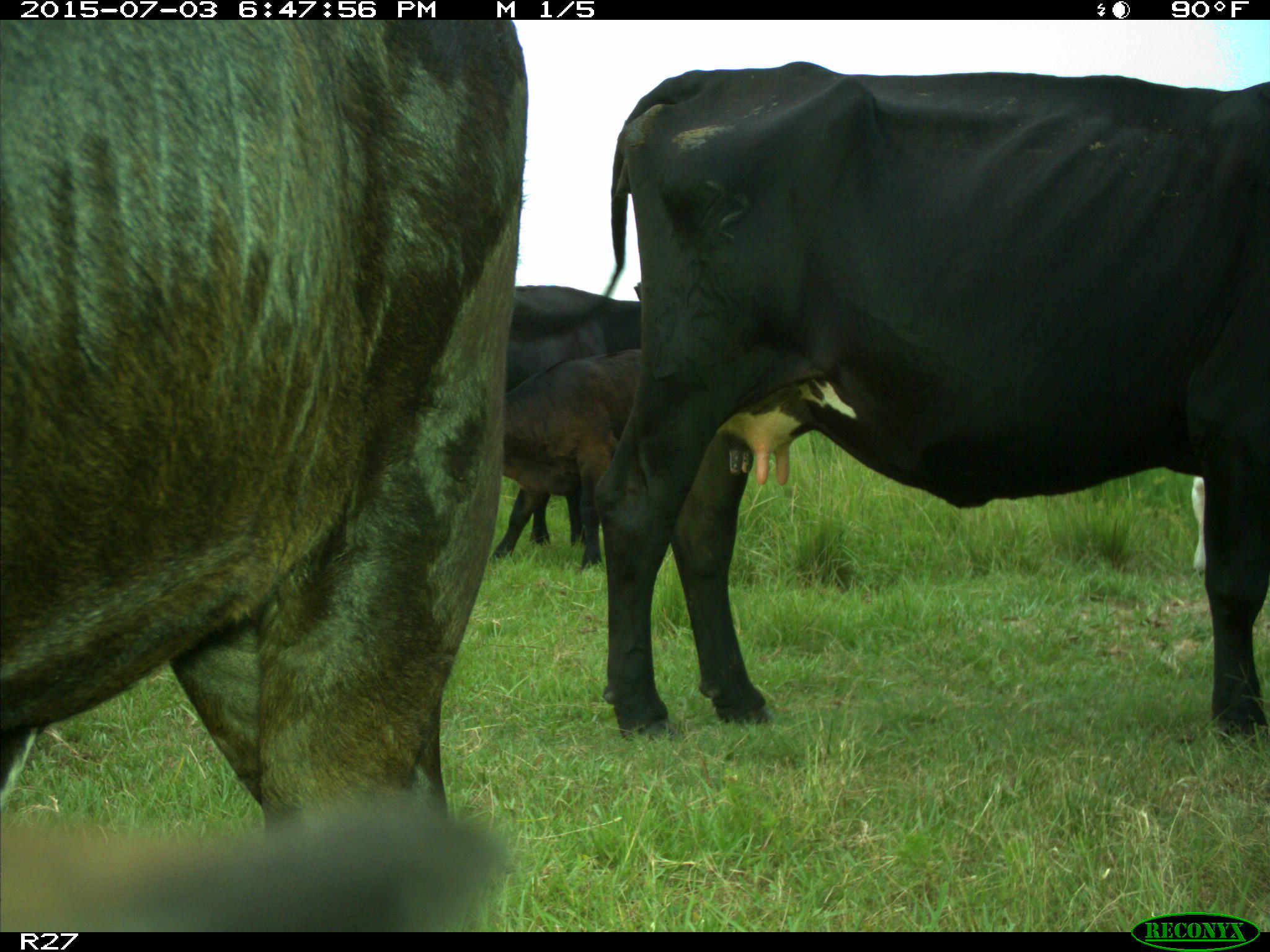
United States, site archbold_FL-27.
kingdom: Animalia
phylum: Chordata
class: Mammalia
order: Artiodactyla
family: Bovidae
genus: Bos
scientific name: Bos taurus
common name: domestic cow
Bos taurus (domestic cow).